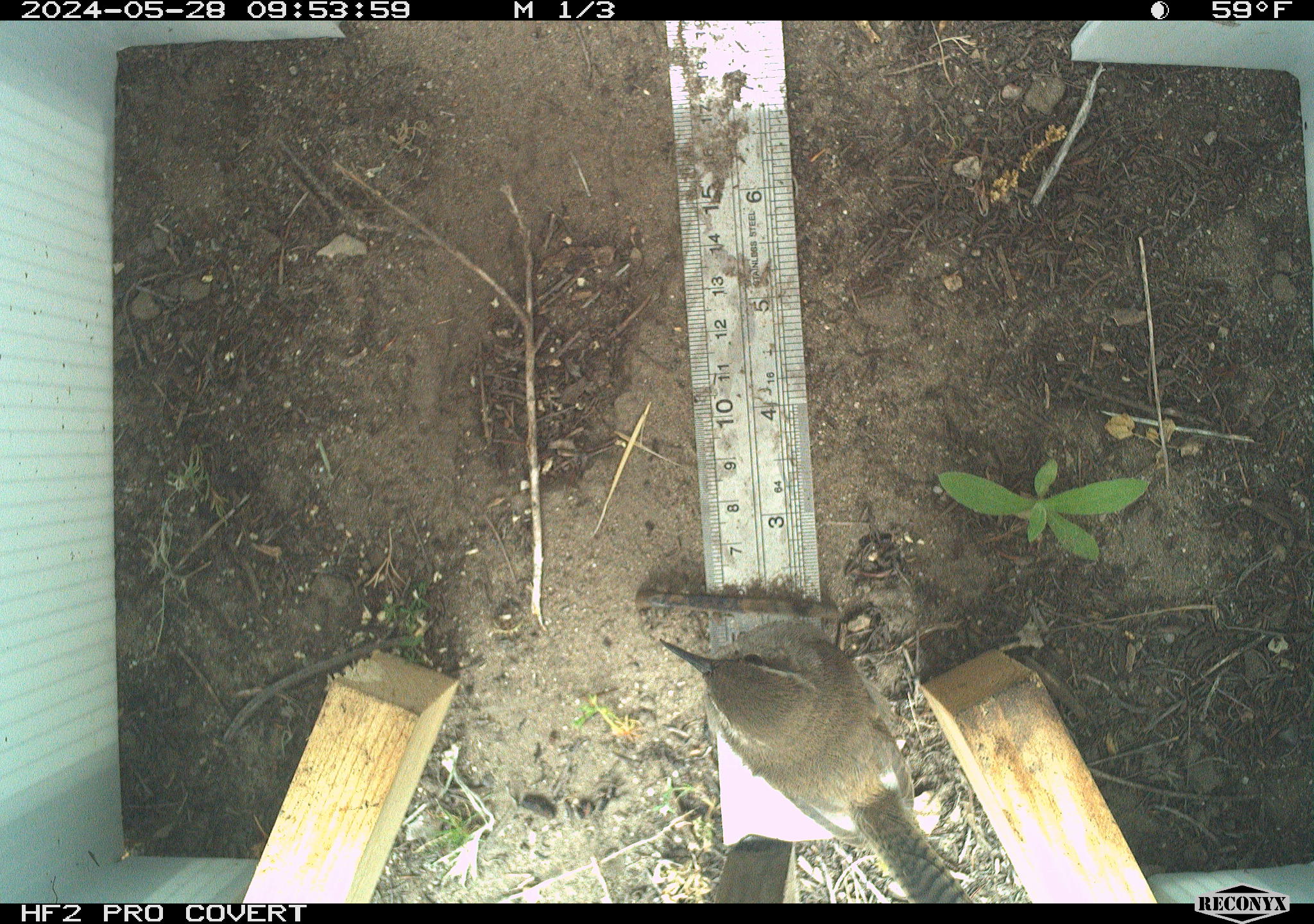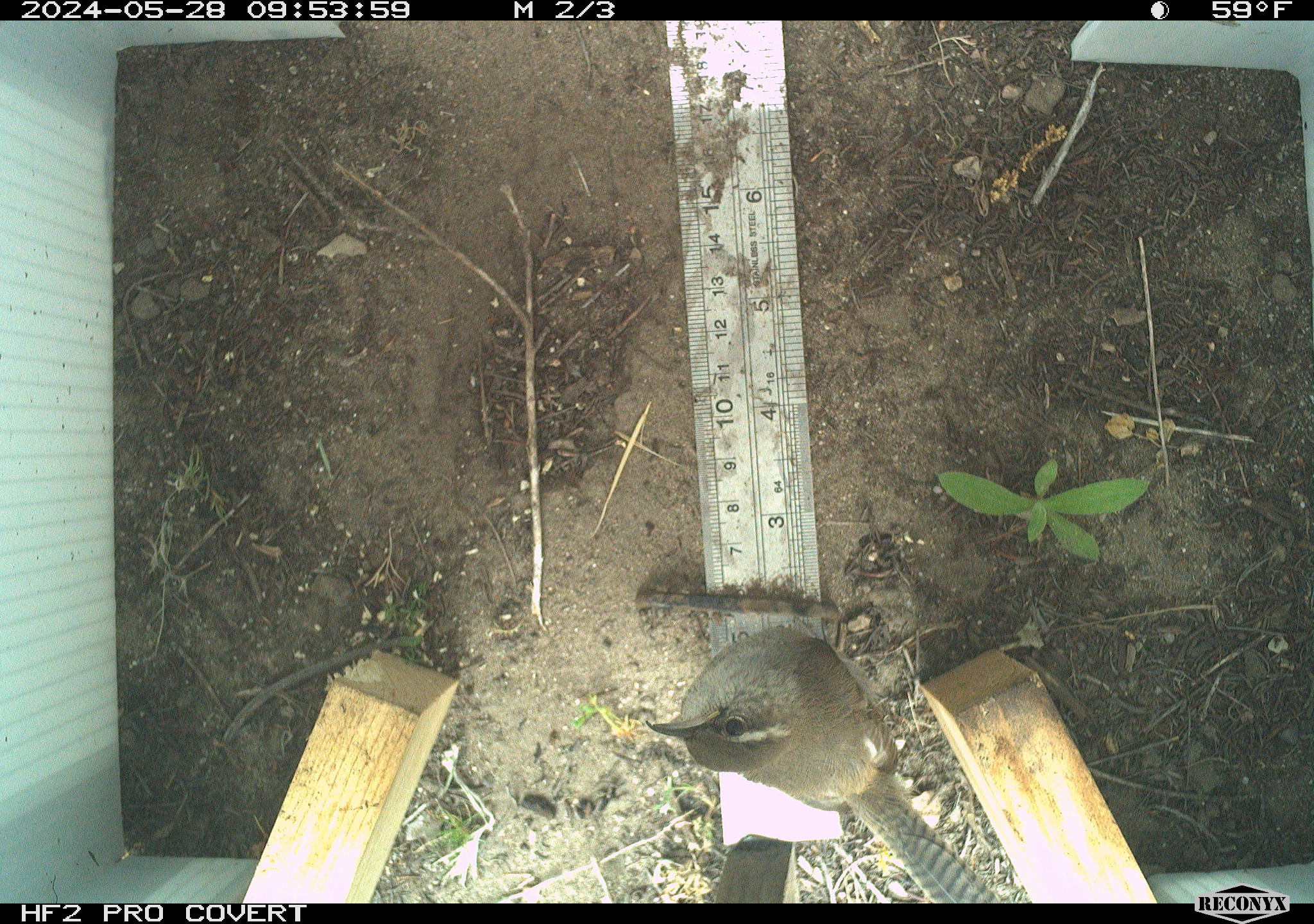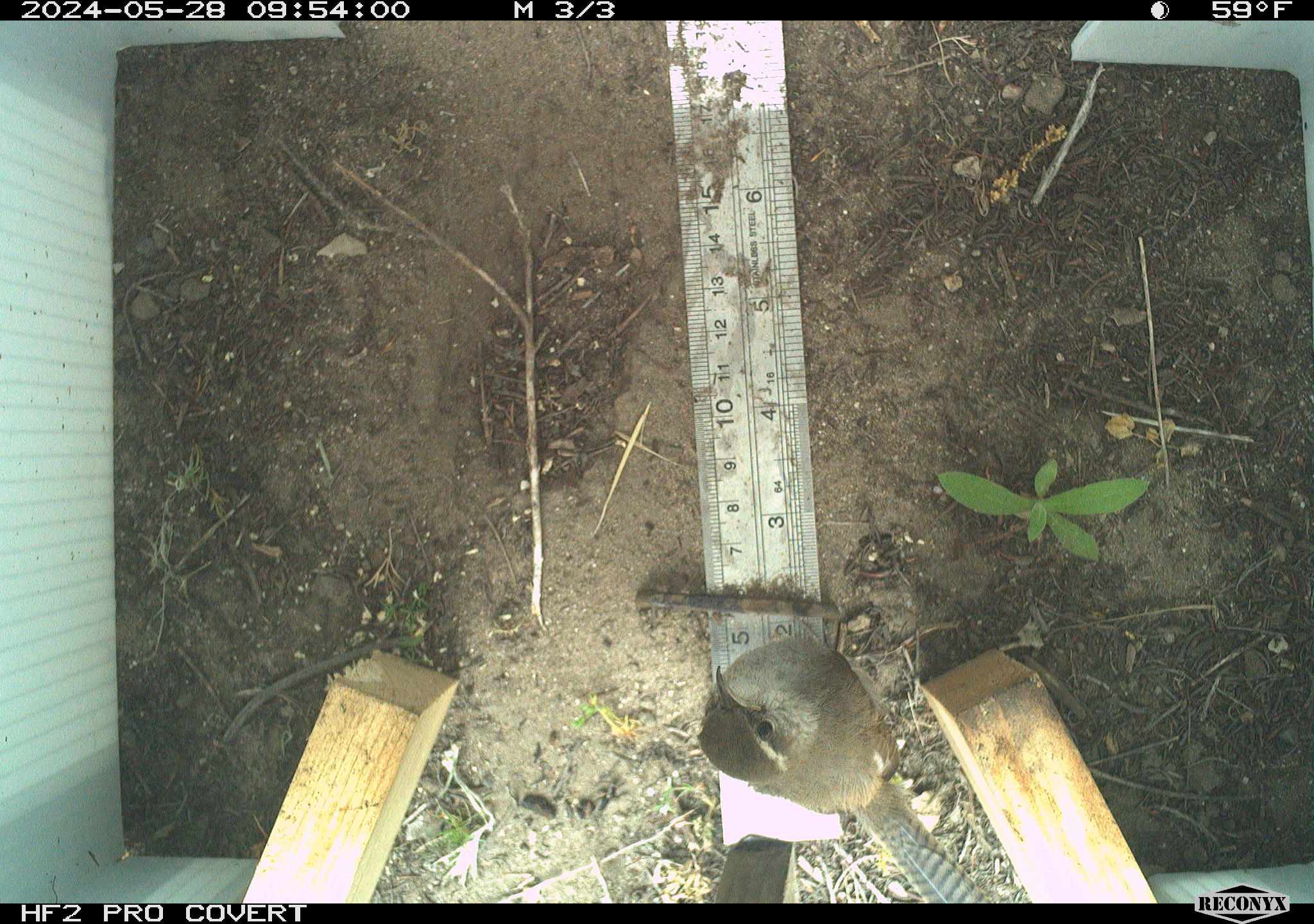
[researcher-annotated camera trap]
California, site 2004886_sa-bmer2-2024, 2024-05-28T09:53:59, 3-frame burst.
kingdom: Animalia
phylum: Chordata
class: Aves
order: Passeriformes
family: Troglodytidae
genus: Thryomanes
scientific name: Thryomanes bewickii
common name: bewick's wren